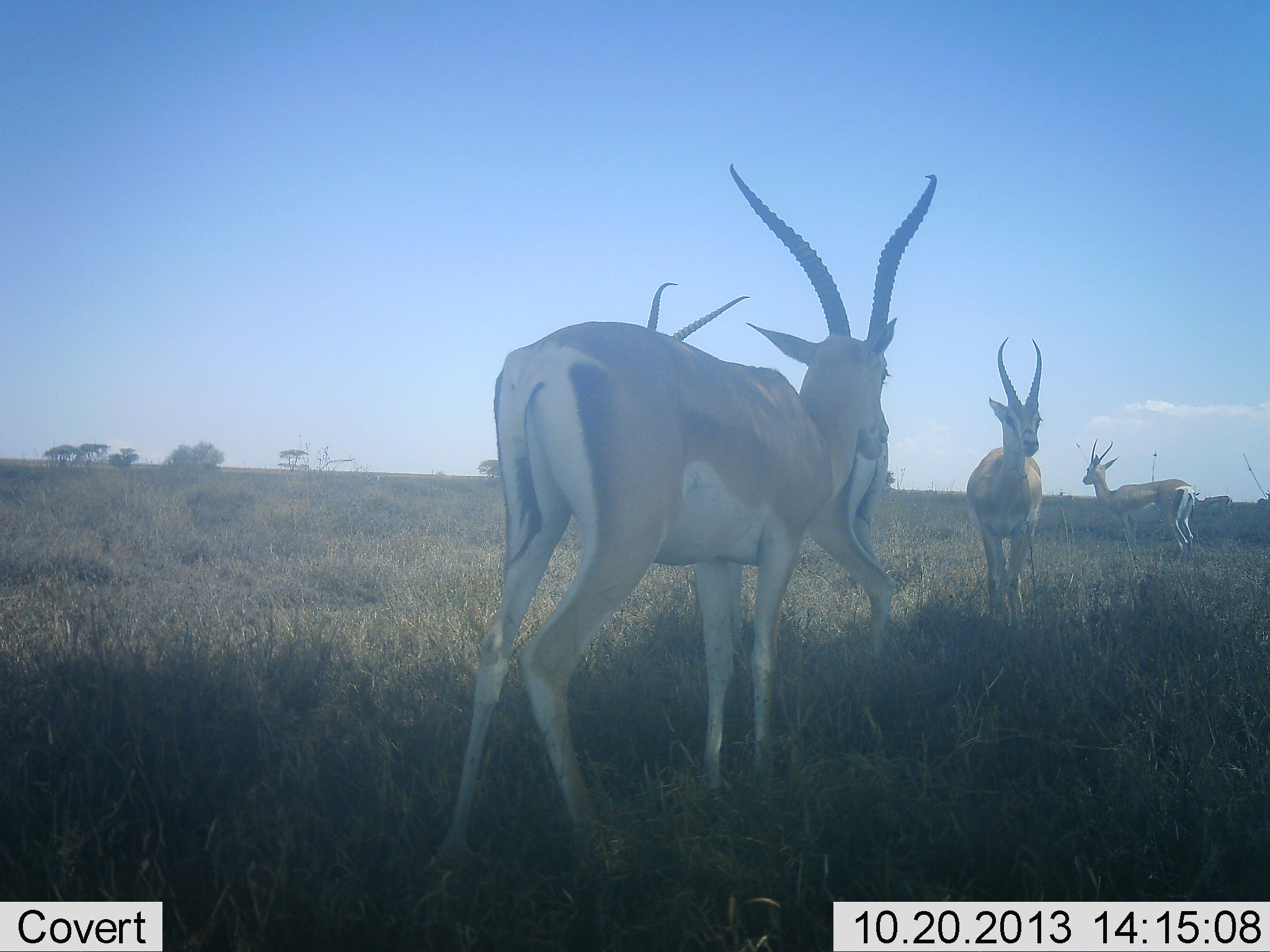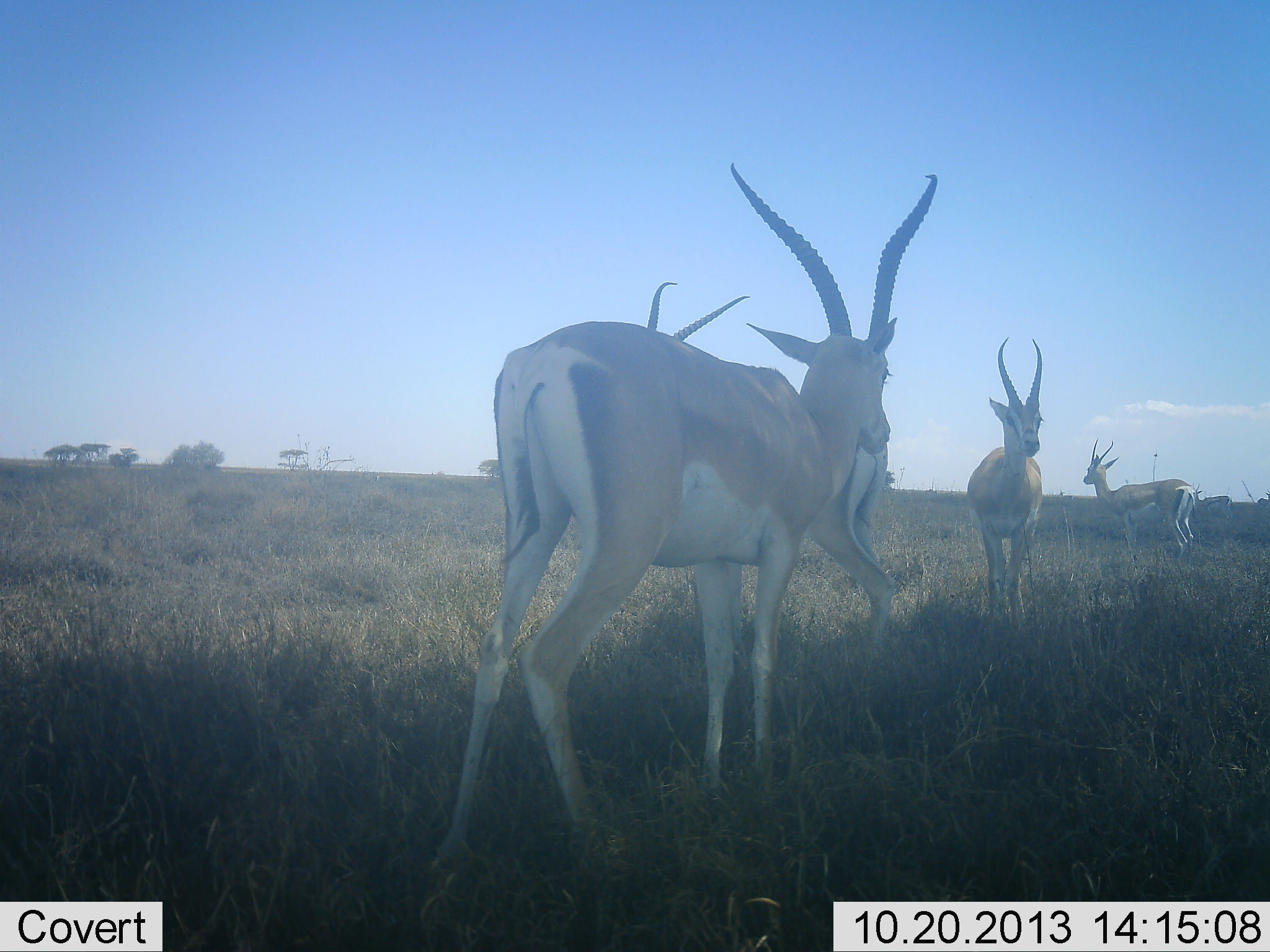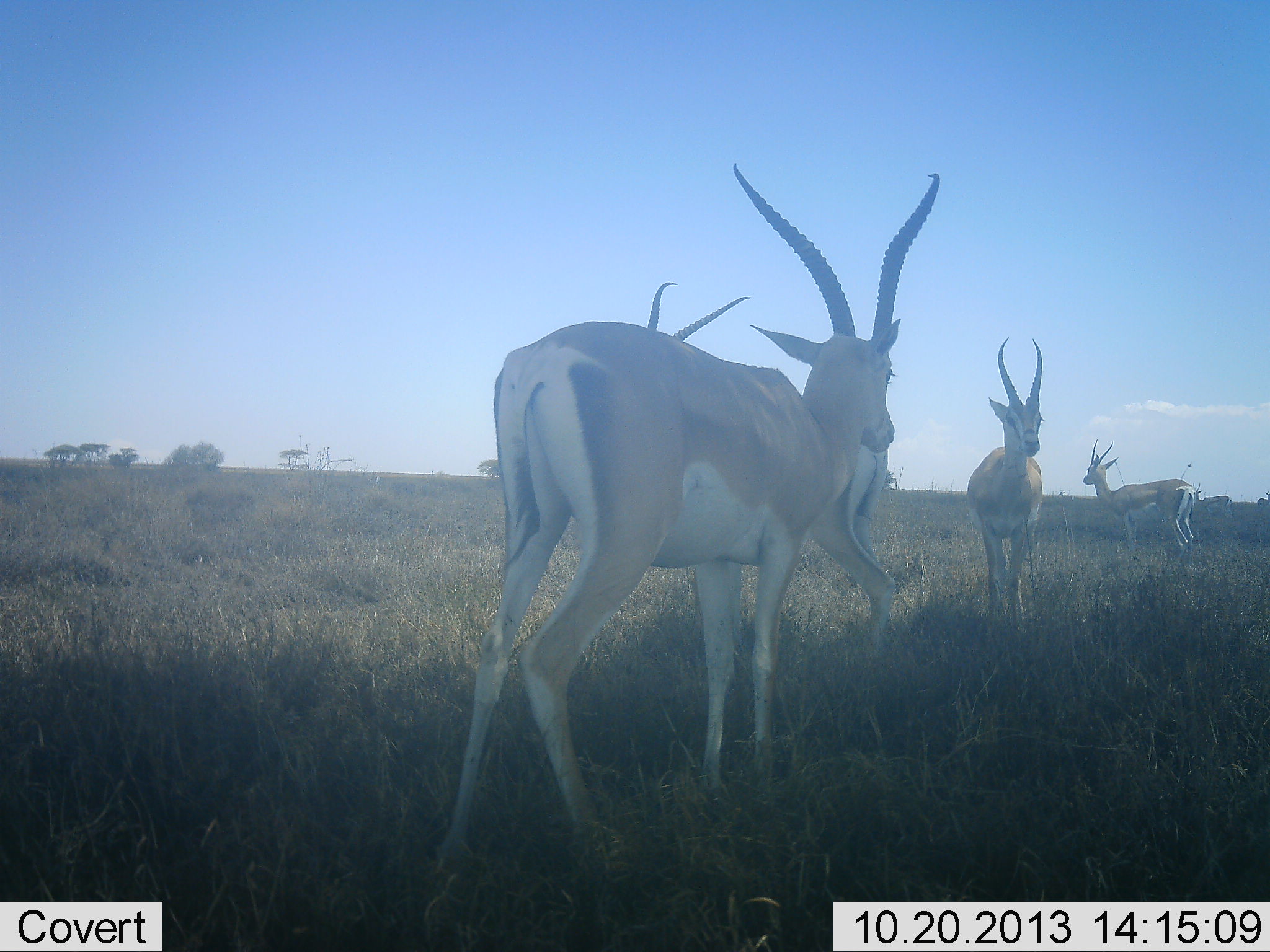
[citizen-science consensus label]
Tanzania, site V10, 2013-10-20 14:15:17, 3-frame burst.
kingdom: Animalia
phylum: Chordata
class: Mammalia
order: Artiodactyla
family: Bovidae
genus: Nanger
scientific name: Nanger granti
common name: grant's gazelle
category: gazellegrants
Gazellegrants (grant's gazelle) (Nanger granti), count 4. Behavior (volunteer vote fractions): standing 89%, resting 0%, moving 11%, interacting 4%. Young present (vote fraction): 0%. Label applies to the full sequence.